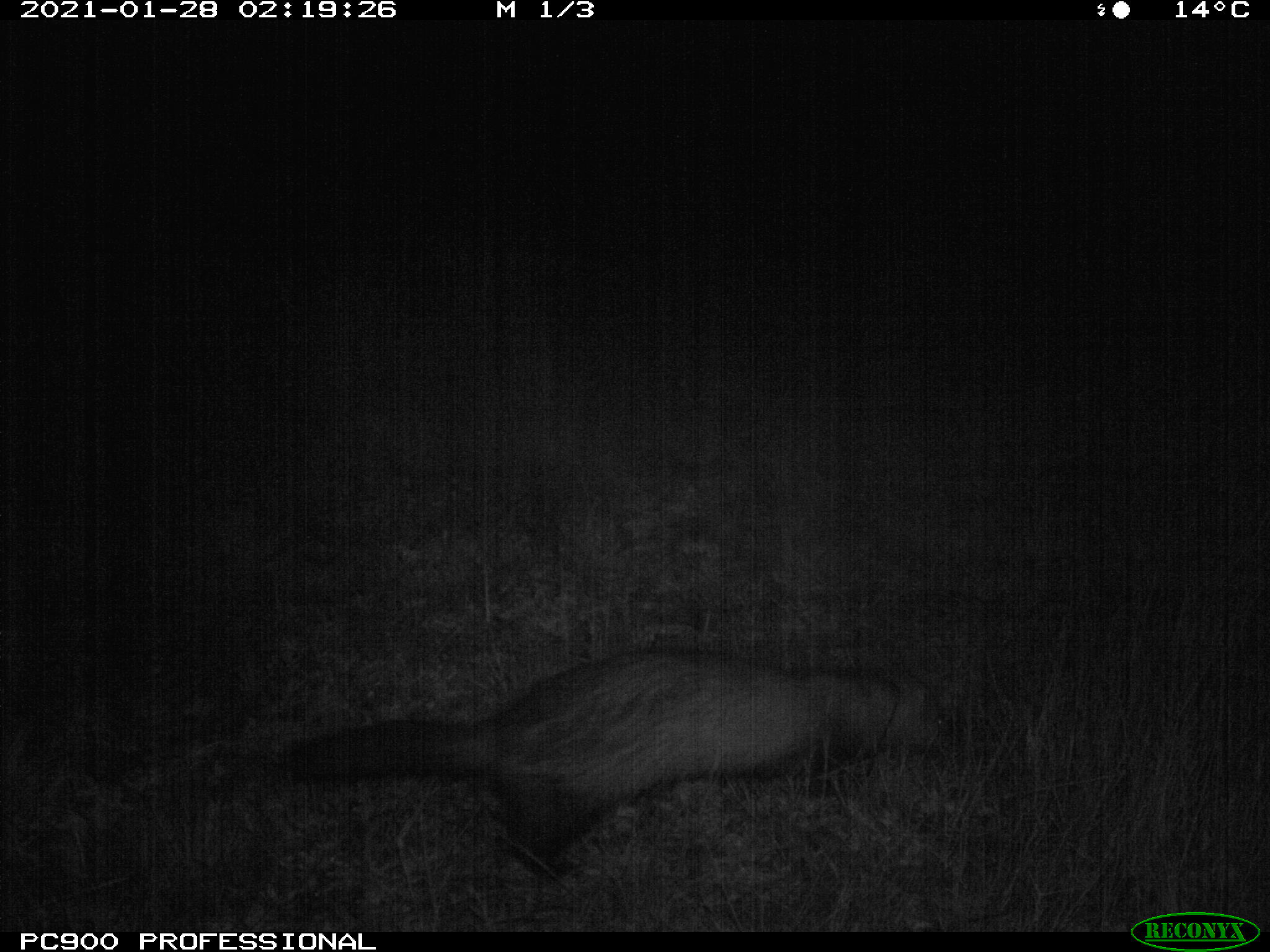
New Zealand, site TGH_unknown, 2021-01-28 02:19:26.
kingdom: Animalia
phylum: Chordata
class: Mammalia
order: Carnivora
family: Mustelidae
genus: Mustela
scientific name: Mustela furo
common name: ferret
Ferret (Mustela furo).